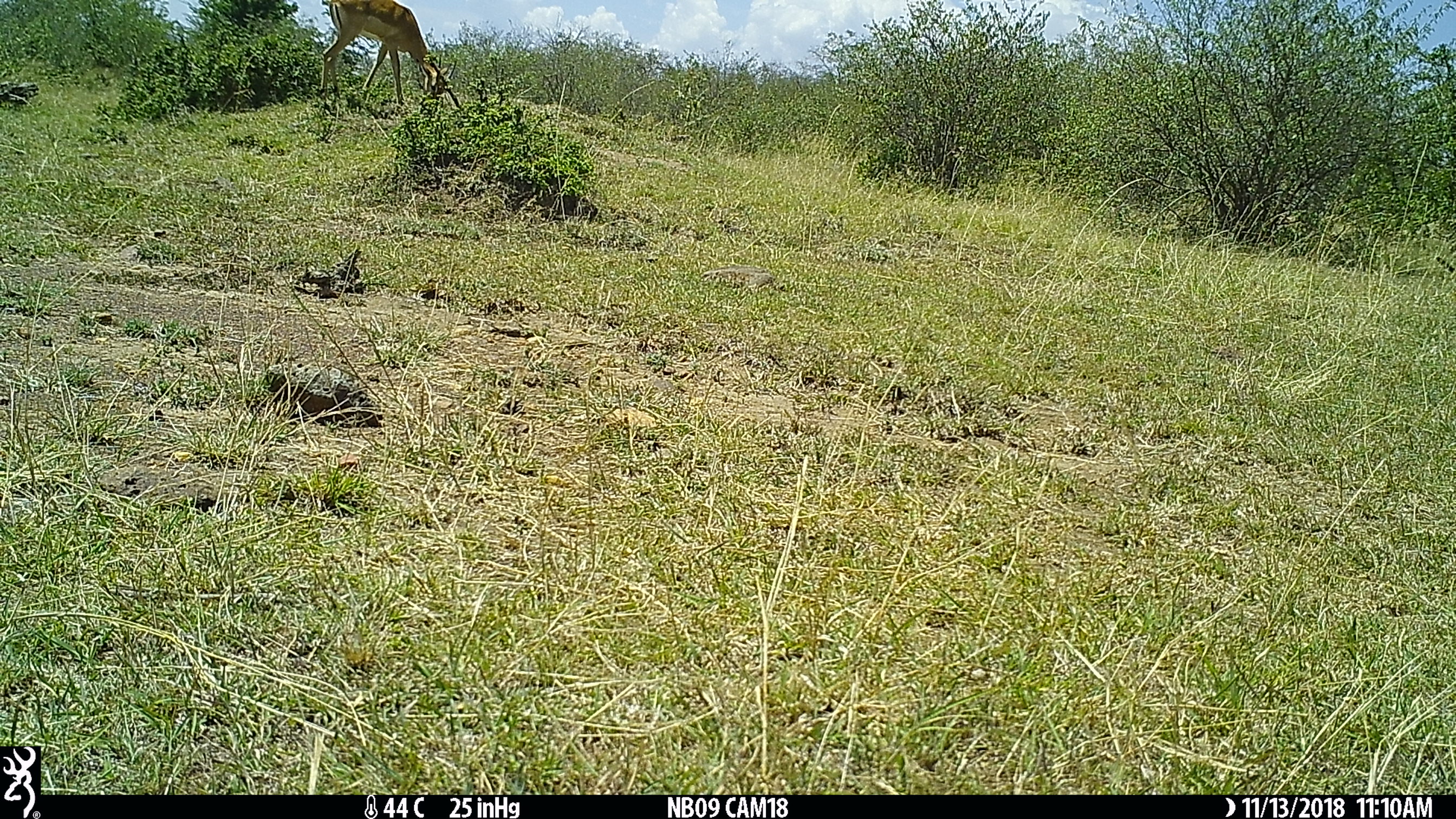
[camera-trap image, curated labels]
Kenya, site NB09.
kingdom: Animalia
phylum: Chordata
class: Mammalia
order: Artiodactyla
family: Bovidae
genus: Aepyceros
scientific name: Aepyceros melampus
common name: impala